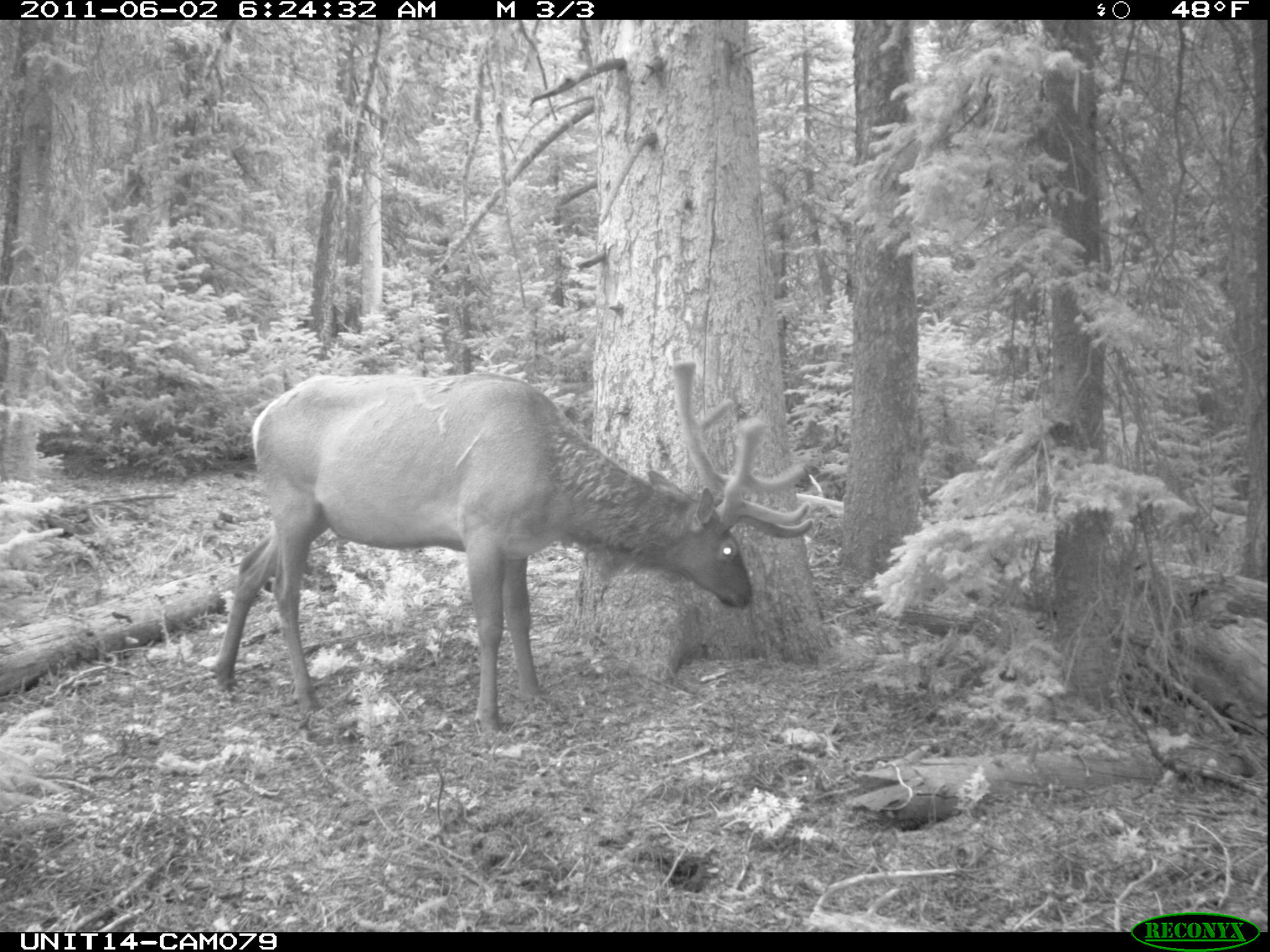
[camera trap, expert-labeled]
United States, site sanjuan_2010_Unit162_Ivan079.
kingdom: Animalia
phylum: Chordata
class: Mammalia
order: Artiodactyla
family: Cervidae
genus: Cervus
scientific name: Cervus elaphus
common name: red deer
Cervus elaphus (red deer).